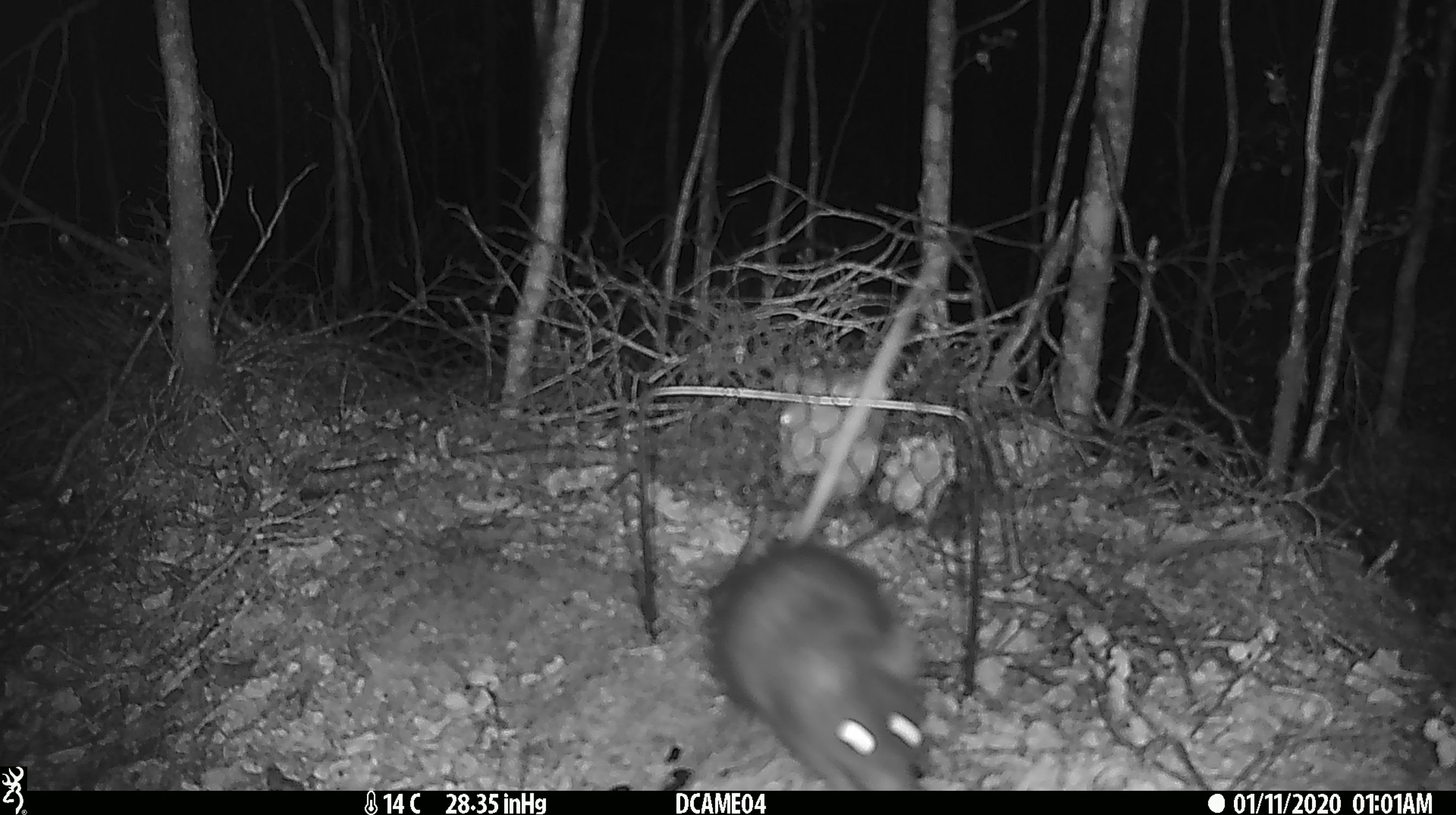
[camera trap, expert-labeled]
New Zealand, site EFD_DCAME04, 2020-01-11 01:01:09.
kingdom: Animalia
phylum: Chordata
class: Mammalia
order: Rodentia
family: Muridae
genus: Rattus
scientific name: Rattus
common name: rat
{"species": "rat (Rattus)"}